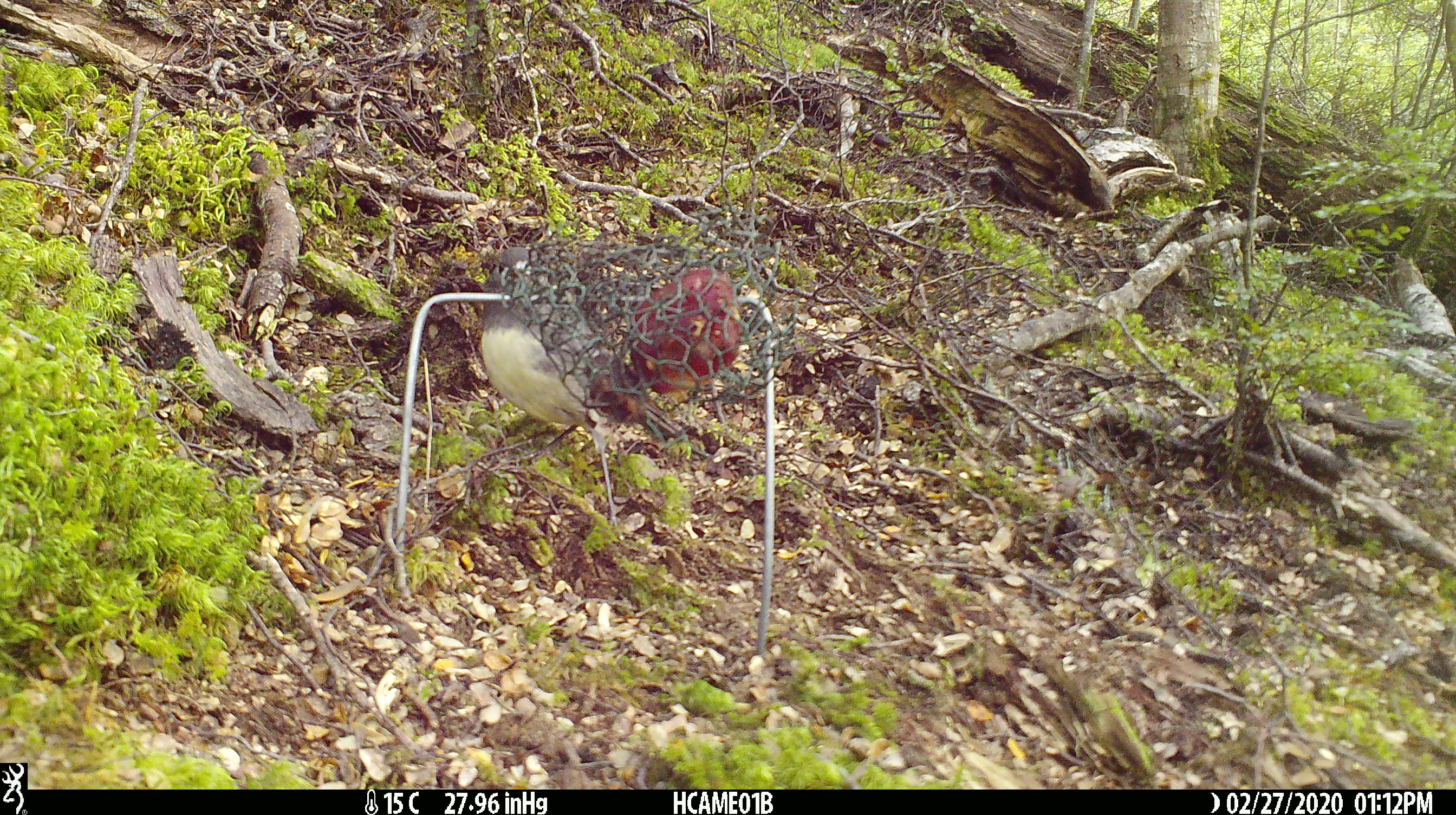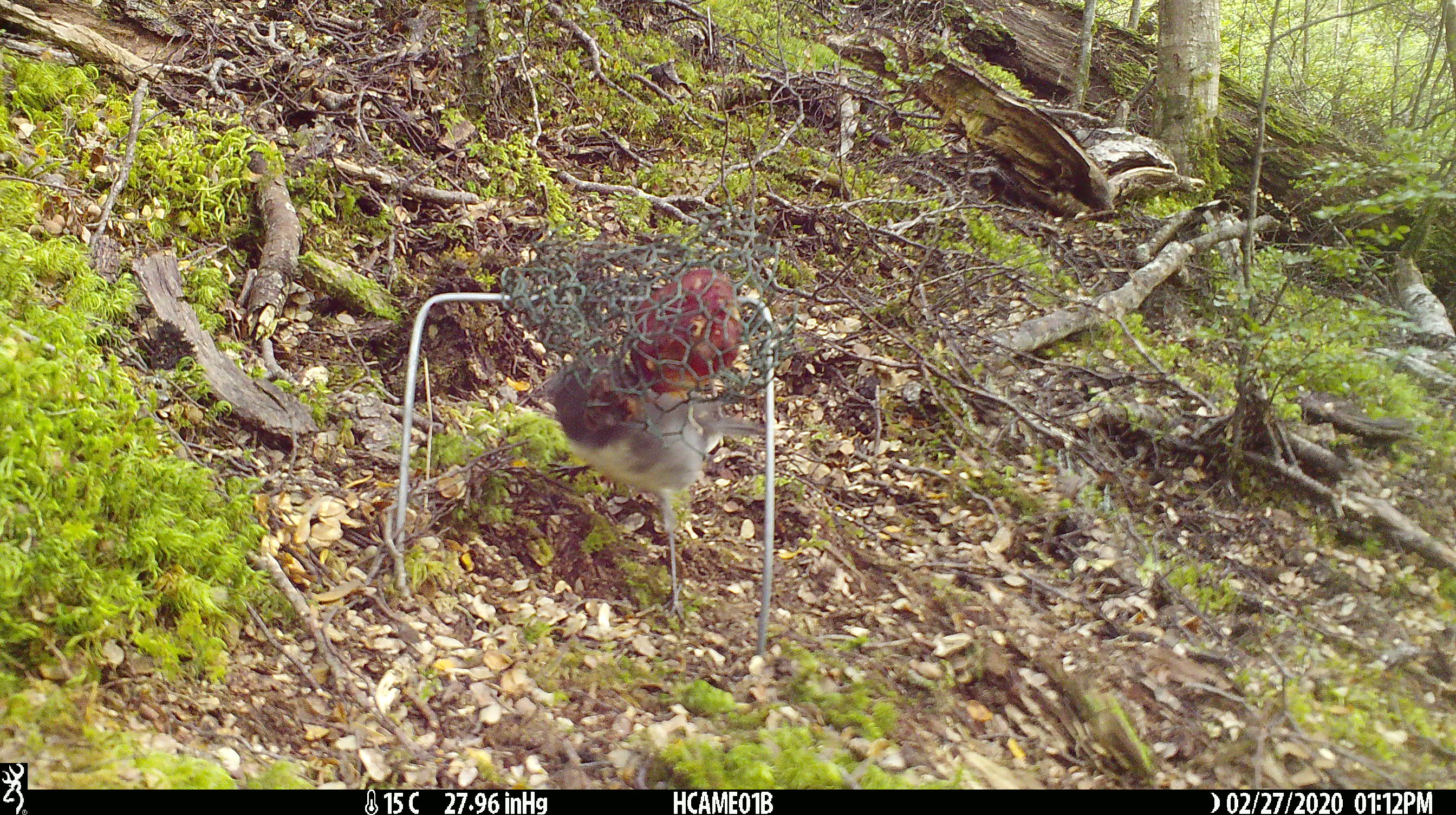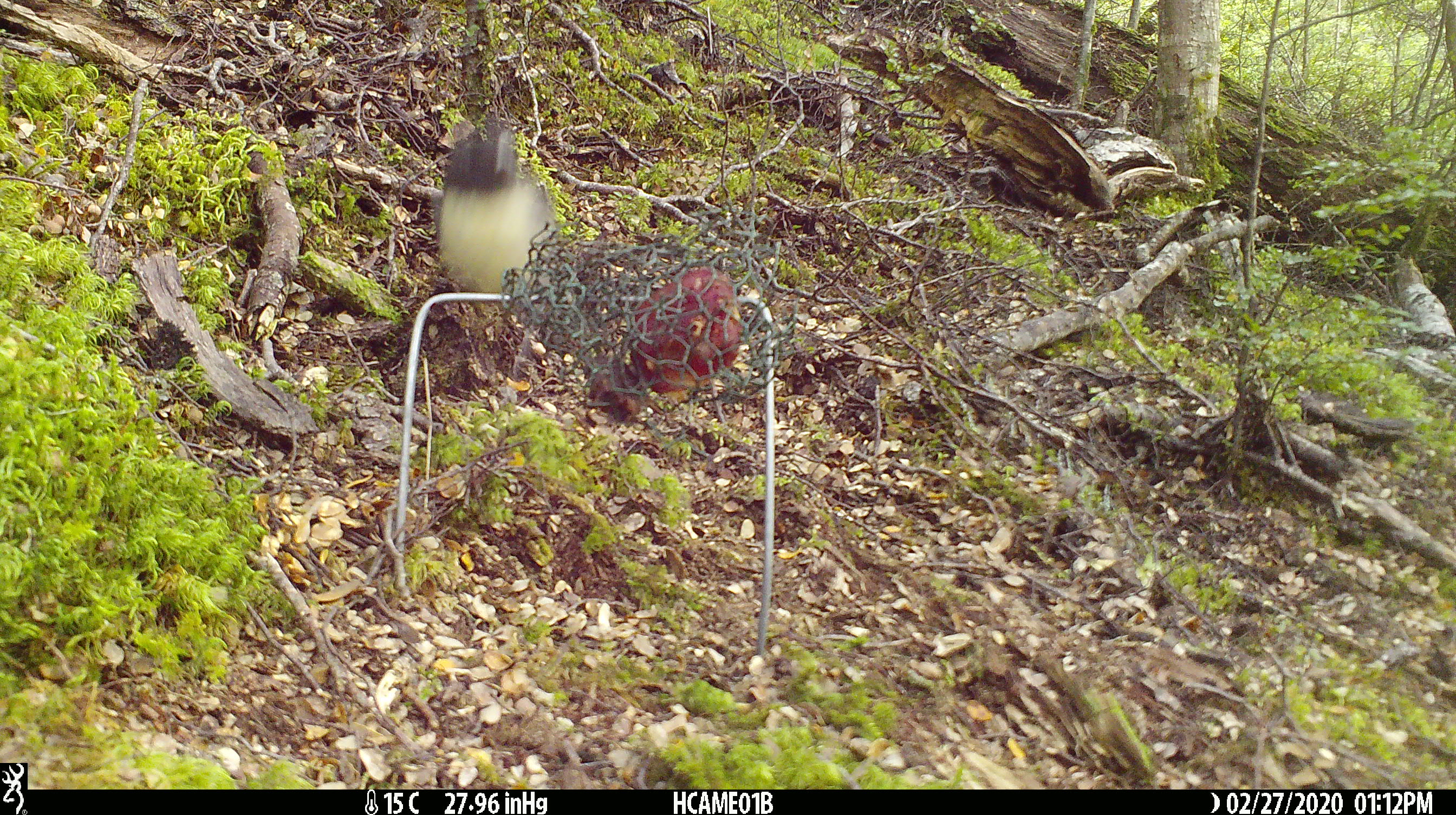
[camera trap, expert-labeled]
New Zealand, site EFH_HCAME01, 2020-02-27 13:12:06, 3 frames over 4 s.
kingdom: Animalia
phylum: Chordata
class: Aves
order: Passeriformes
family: Petroicidae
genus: Petroica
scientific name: Petroica australis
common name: new zealand robin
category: robin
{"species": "robin (new zealand robin) (Petroica australis)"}